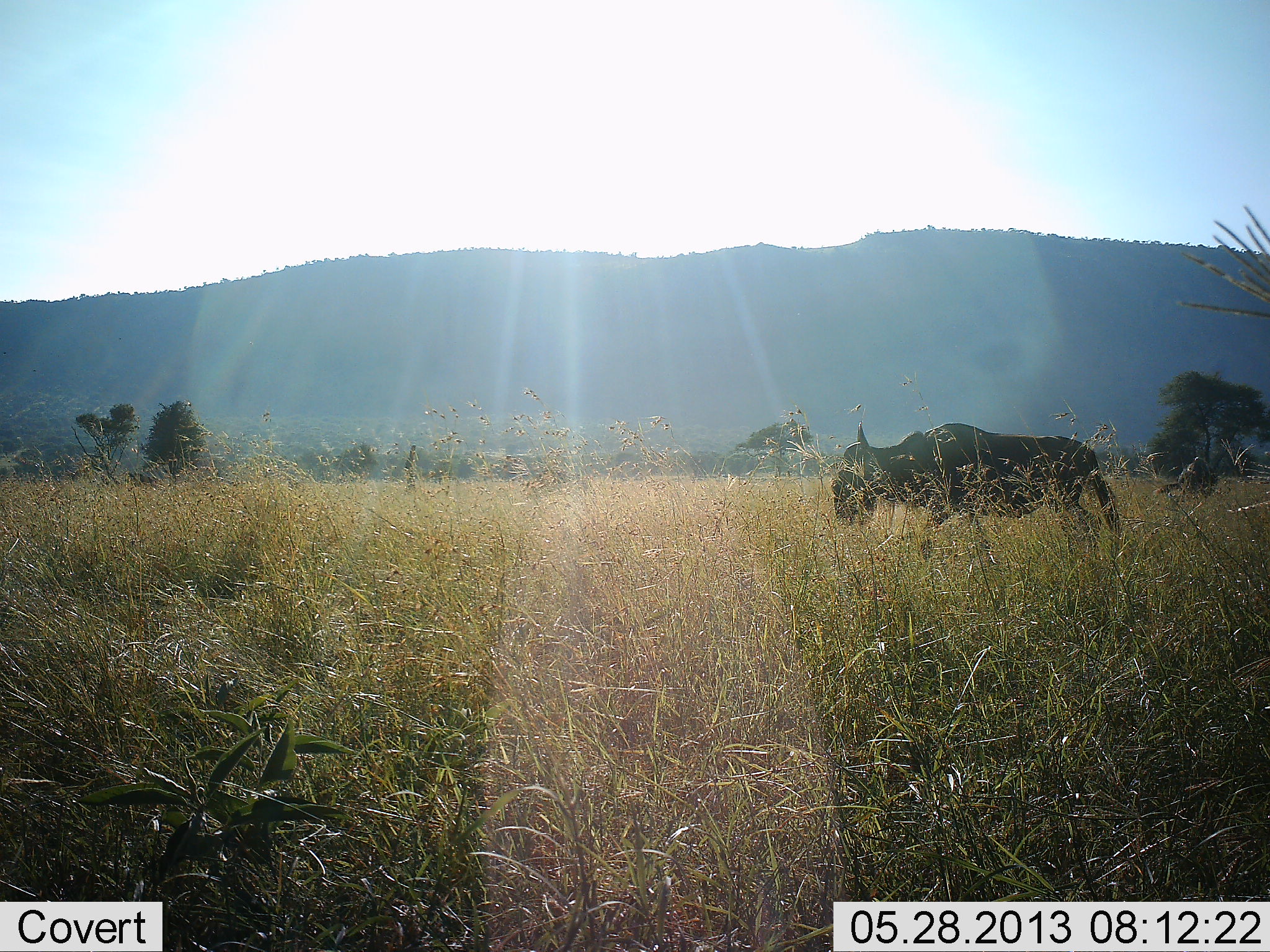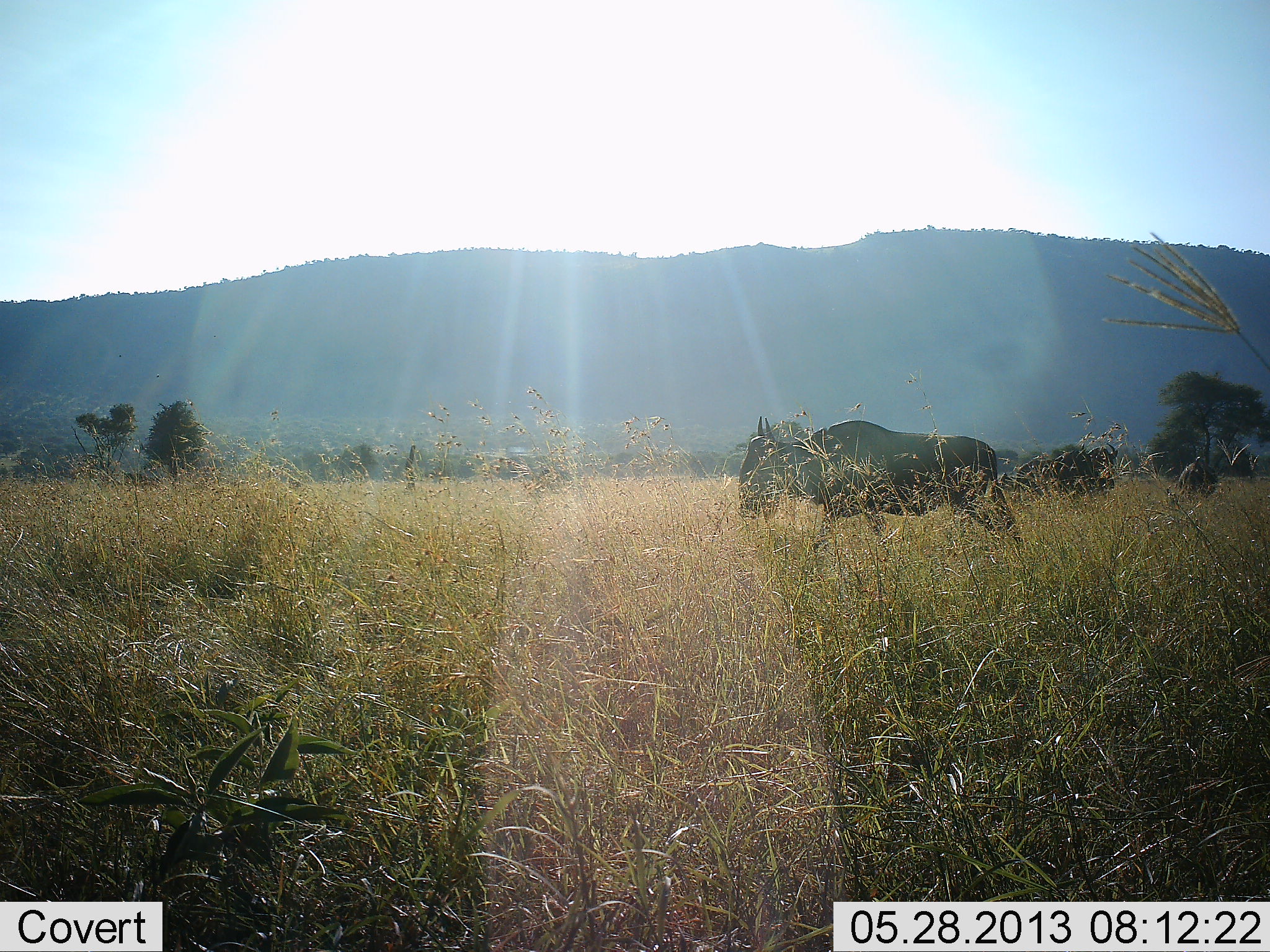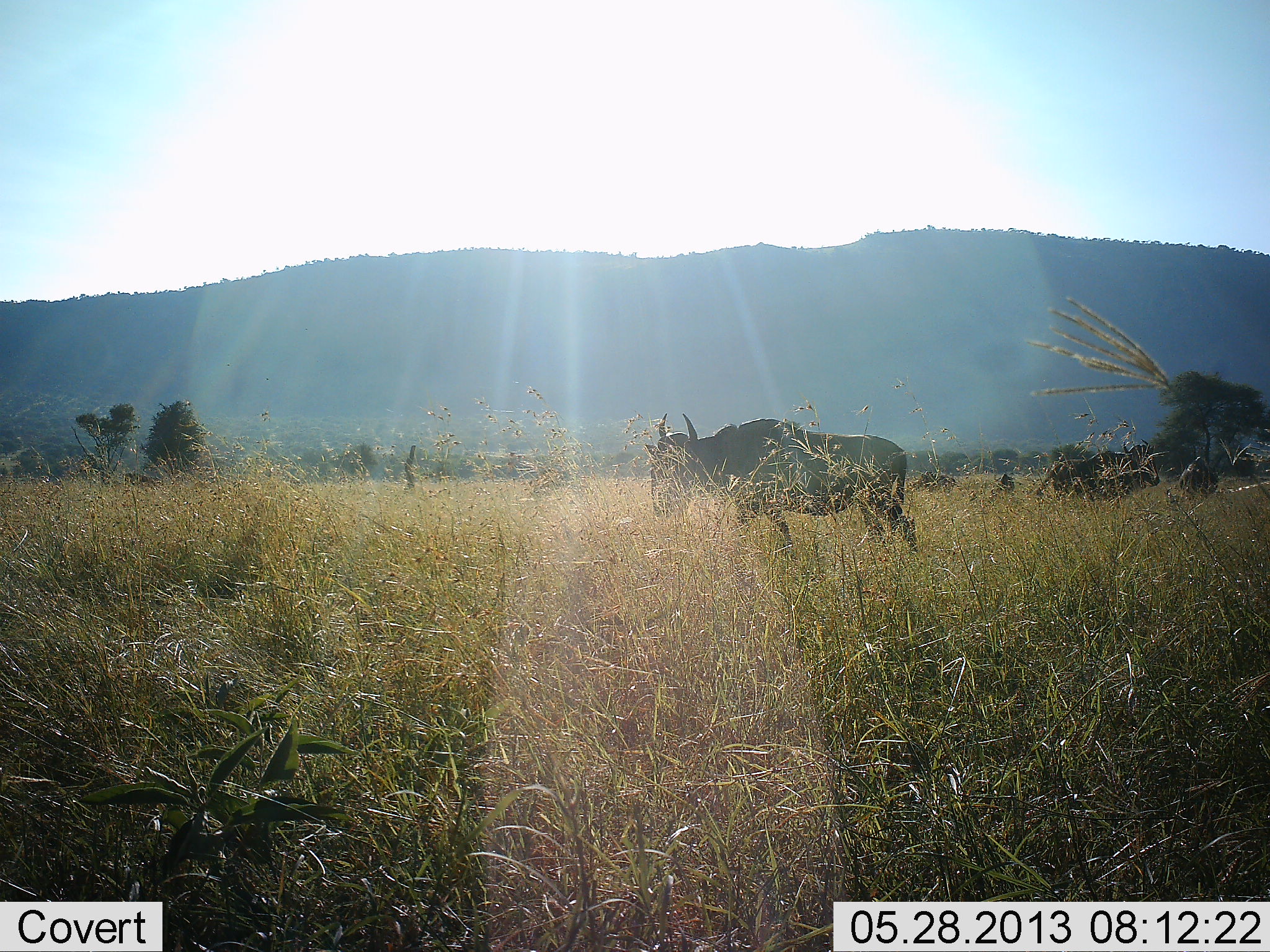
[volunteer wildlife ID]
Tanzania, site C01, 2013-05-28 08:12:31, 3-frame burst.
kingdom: Animalia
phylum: Chordata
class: Mammalia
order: Artiodactyla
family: Bovidae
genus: Connochaetes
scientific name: Connochaetes taurinus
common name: blue wildebeest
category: wildebeest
Wildebeest (blue wildebeest) (Connochaetes taurinus), count 3. Behavior (volunteer vote fractions): standing 40%, resting 3%, moving 91%, interacting 3%. Young present (vote fraction): 0%. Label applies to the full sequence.